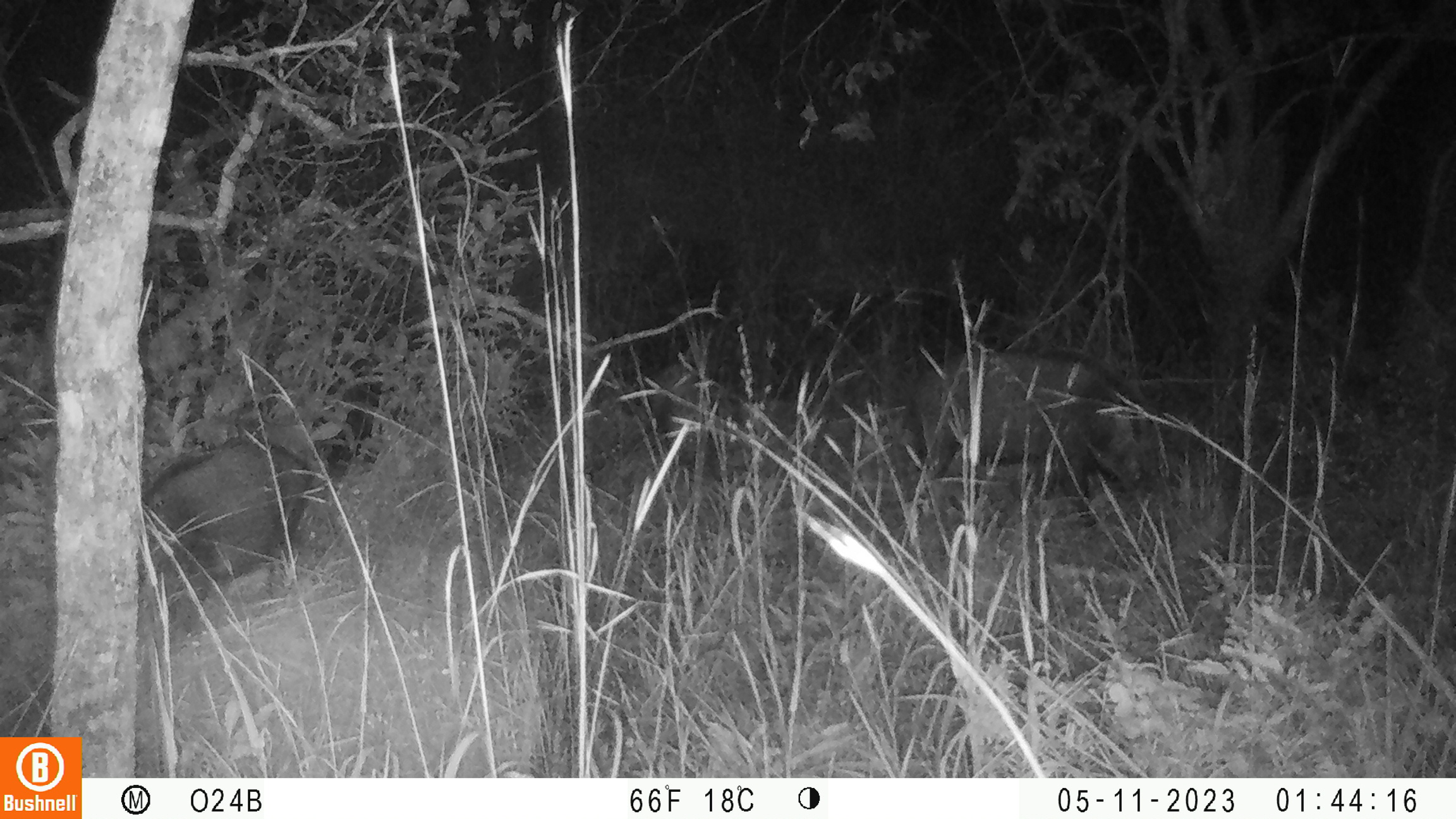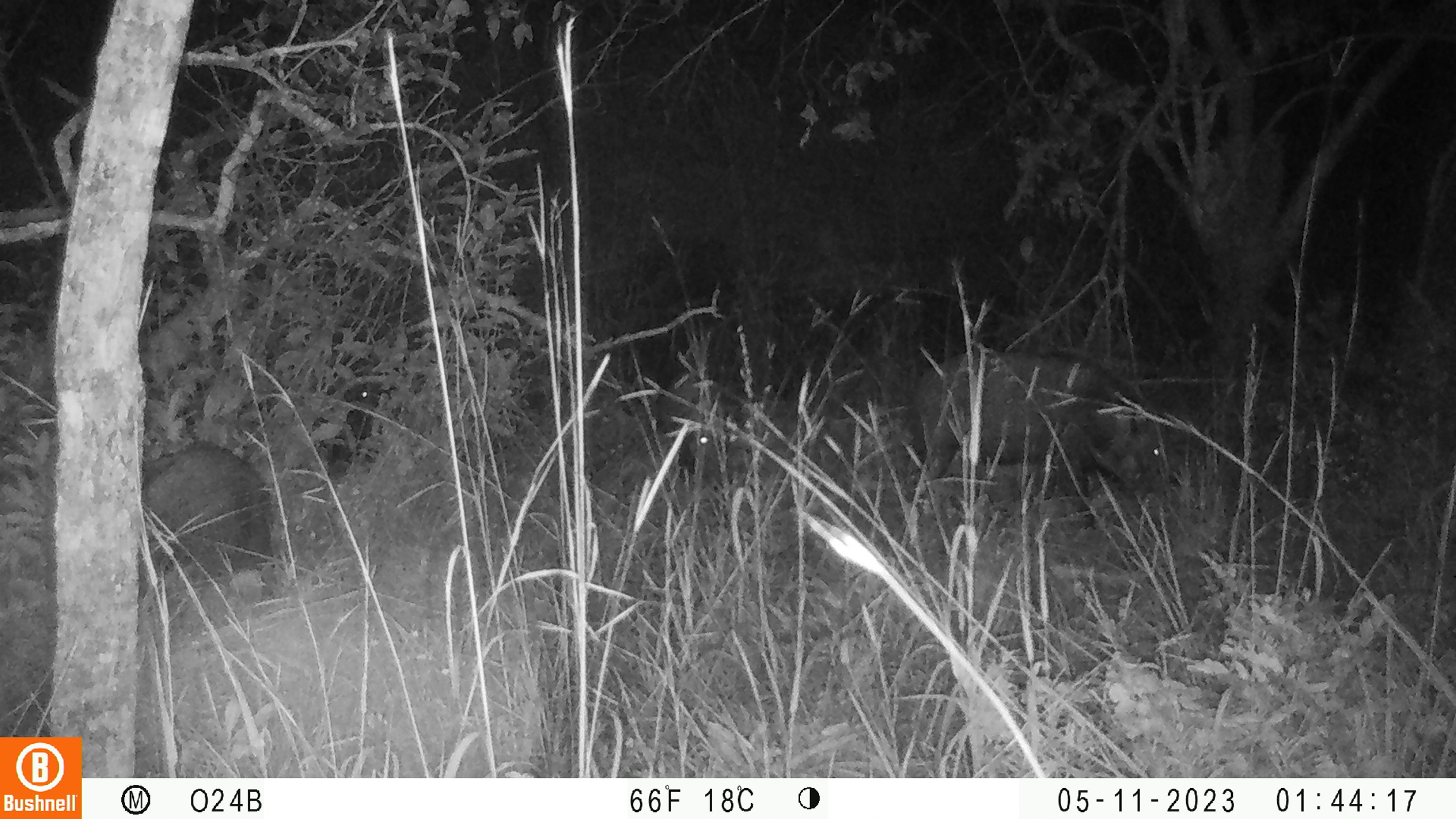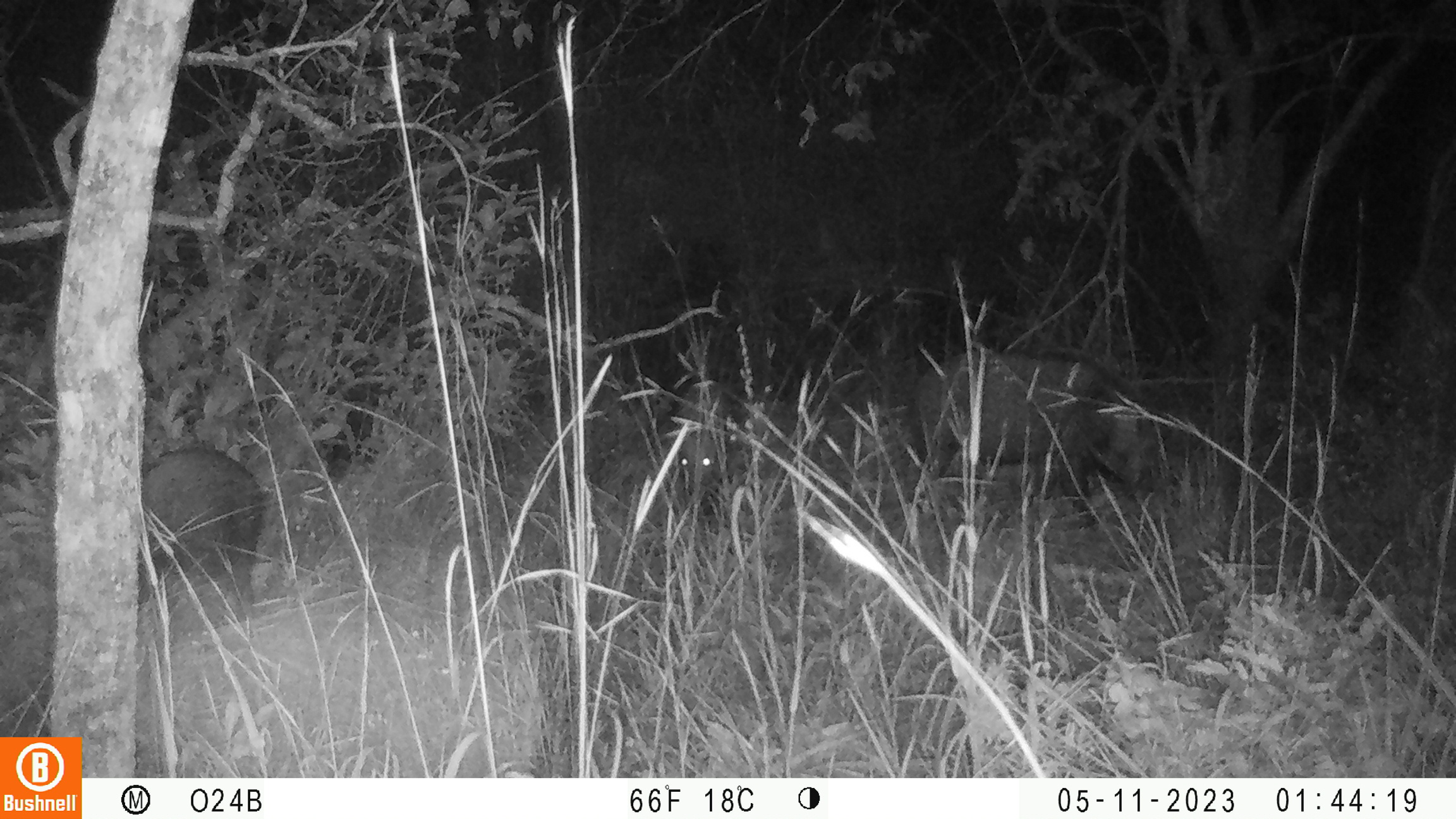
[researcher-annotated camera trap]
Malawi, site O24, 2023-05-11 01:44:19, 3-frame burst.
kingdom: Animalia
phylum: Chordata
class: Mammalia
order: Artiodactyla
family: Suidae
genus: Potamochoerus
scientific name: Potamochoerus larvatus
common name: bushpig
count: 3